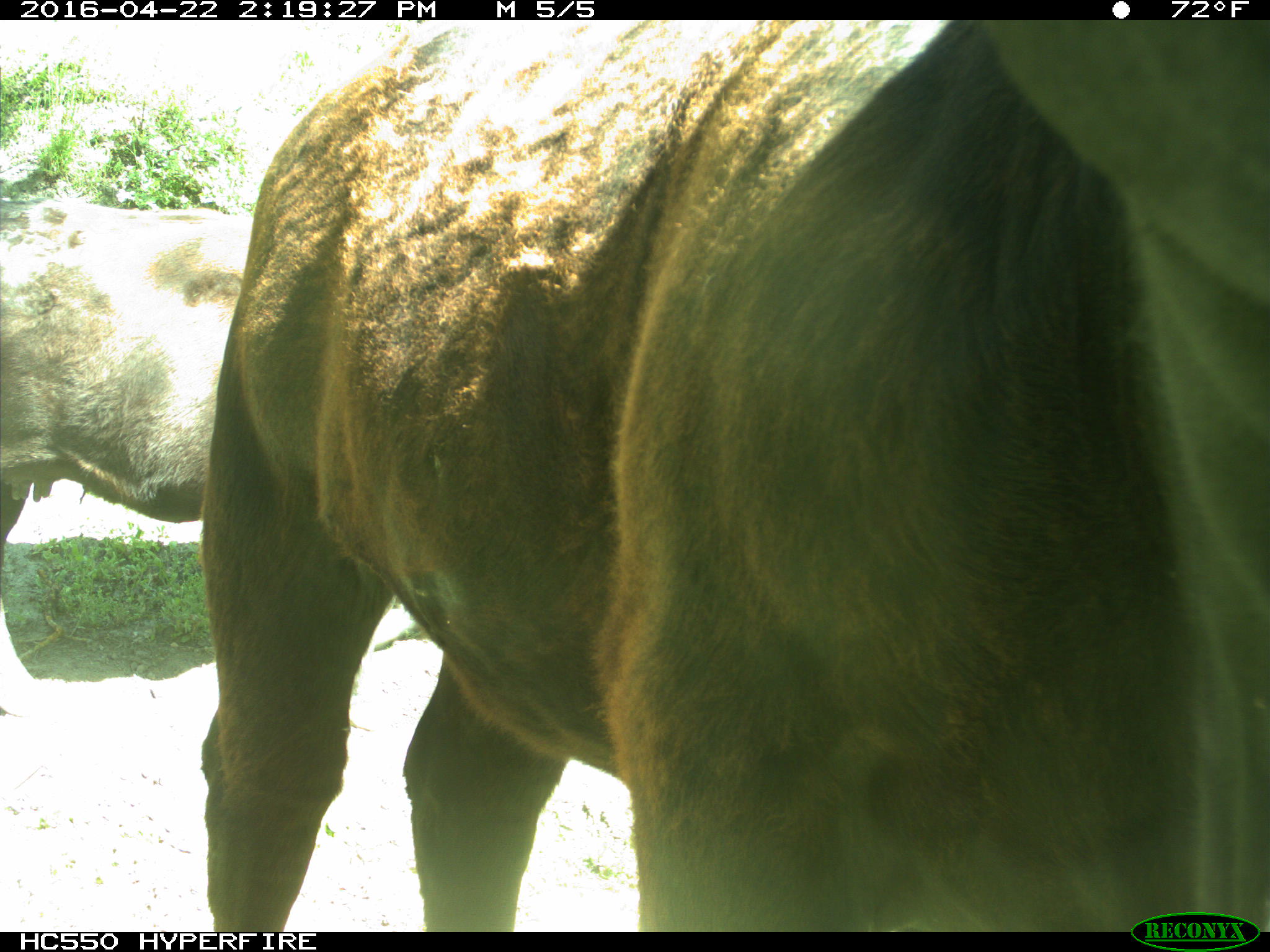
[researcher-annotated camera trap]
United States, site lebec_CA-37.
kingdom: Animalia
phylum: Chordata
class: Mammalia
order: Artiodactyla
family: Bovidae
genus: Bos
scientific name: Bos taurus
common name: domestic cow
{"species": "Bos taurus (domestic cow)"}